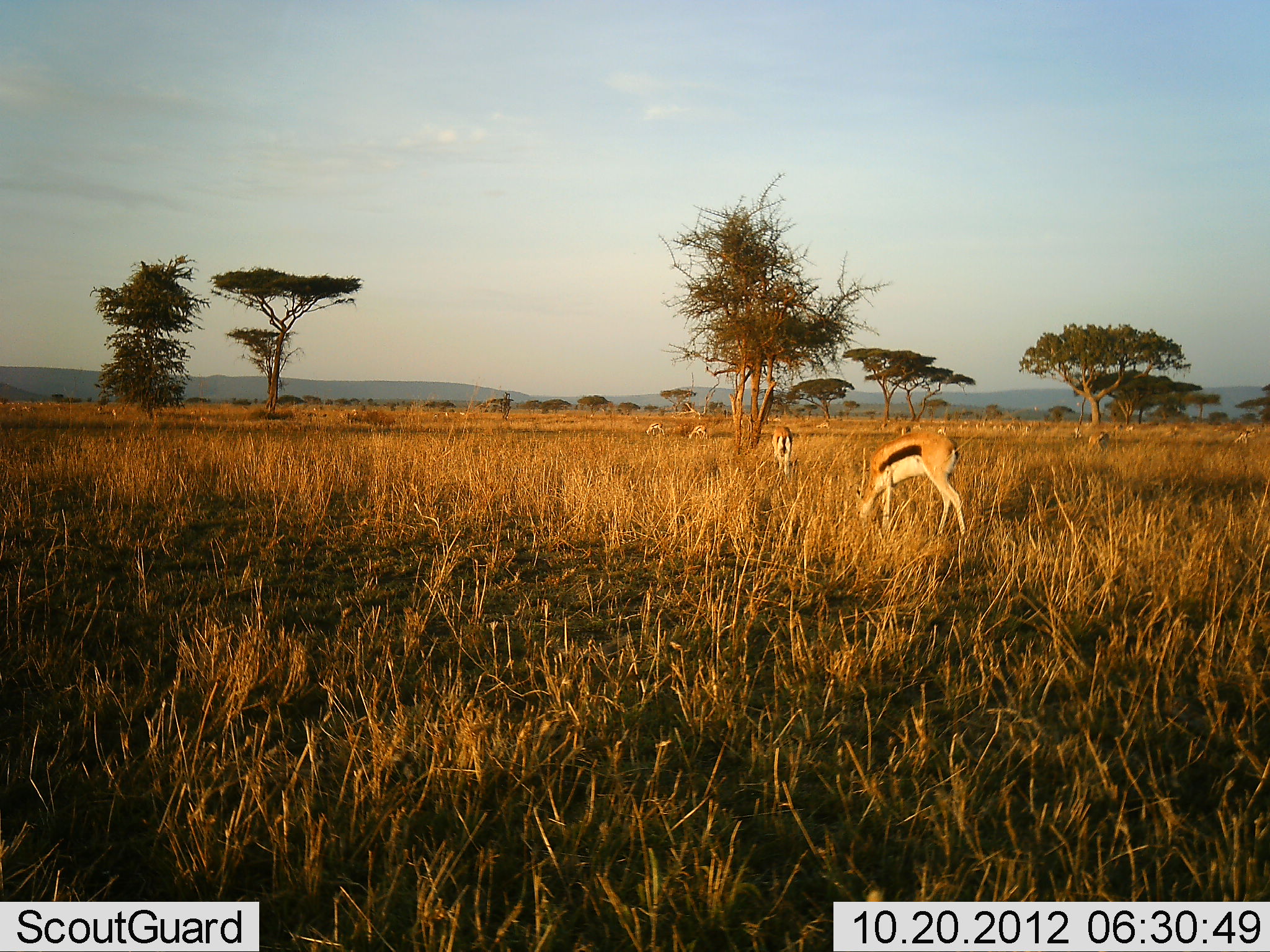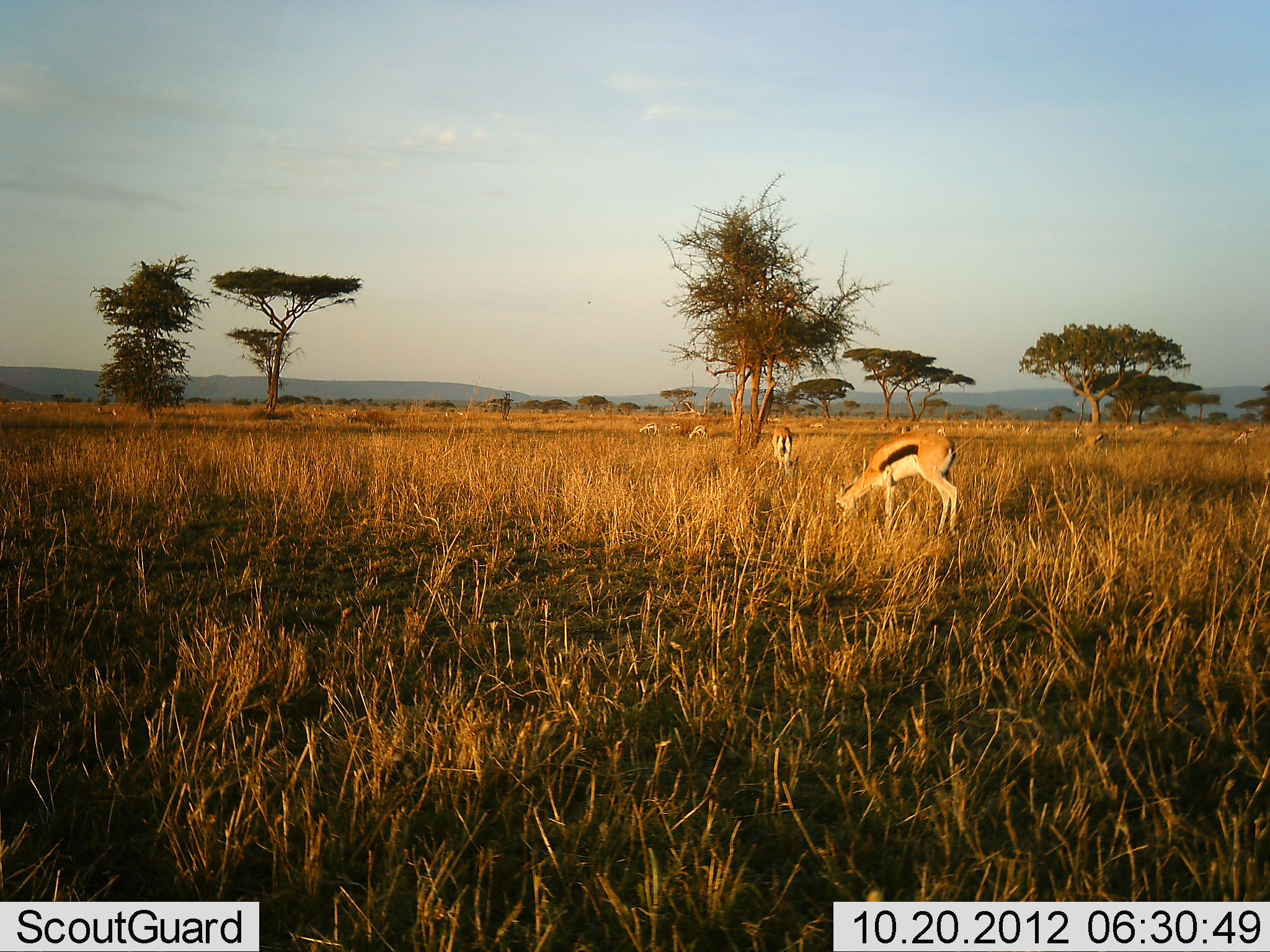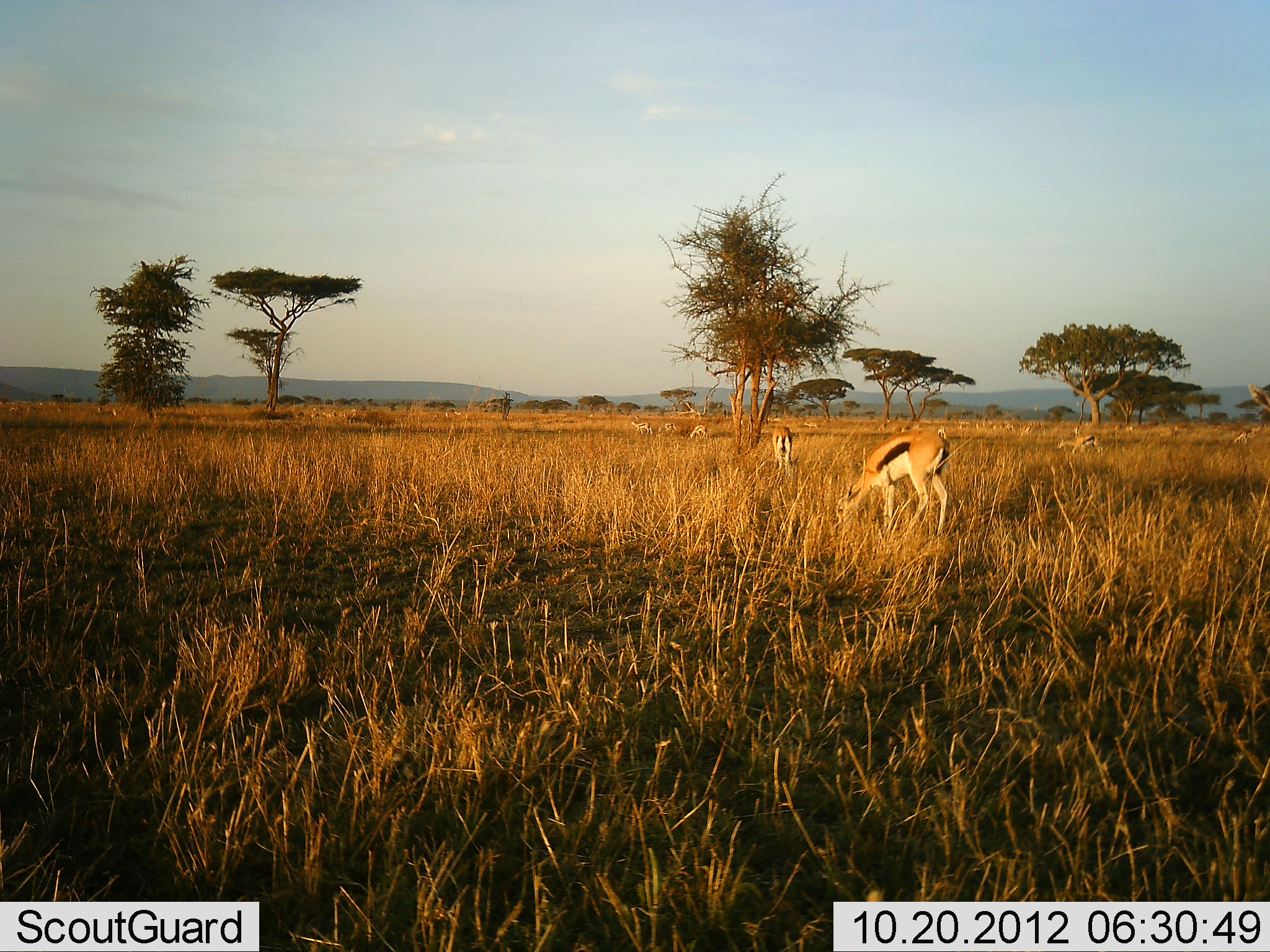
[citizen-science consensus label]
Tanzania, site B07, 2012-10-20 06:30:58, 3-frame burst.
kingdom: Animalia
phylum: Chordata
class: Mammalia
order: Artiodactyla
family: Bovidae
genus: Eudorcas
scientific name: Eudorcas thomsonii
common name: thomson's gazelle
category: gazellethomsons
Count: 11-50.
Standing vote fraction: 36%.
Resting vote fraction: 0%.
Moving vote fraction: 27%.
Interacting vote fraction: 0%.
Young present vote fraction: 0%.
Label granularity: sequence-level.